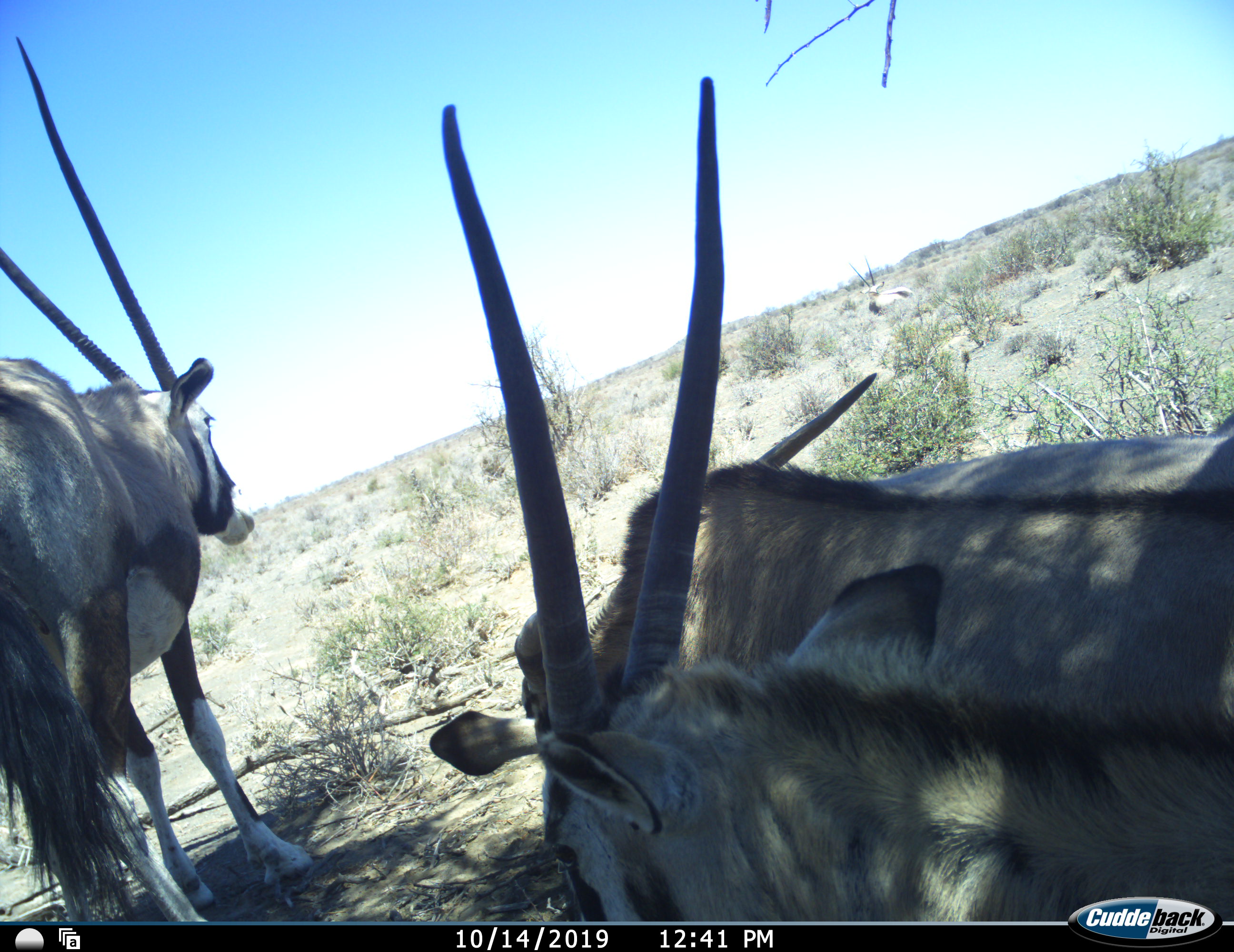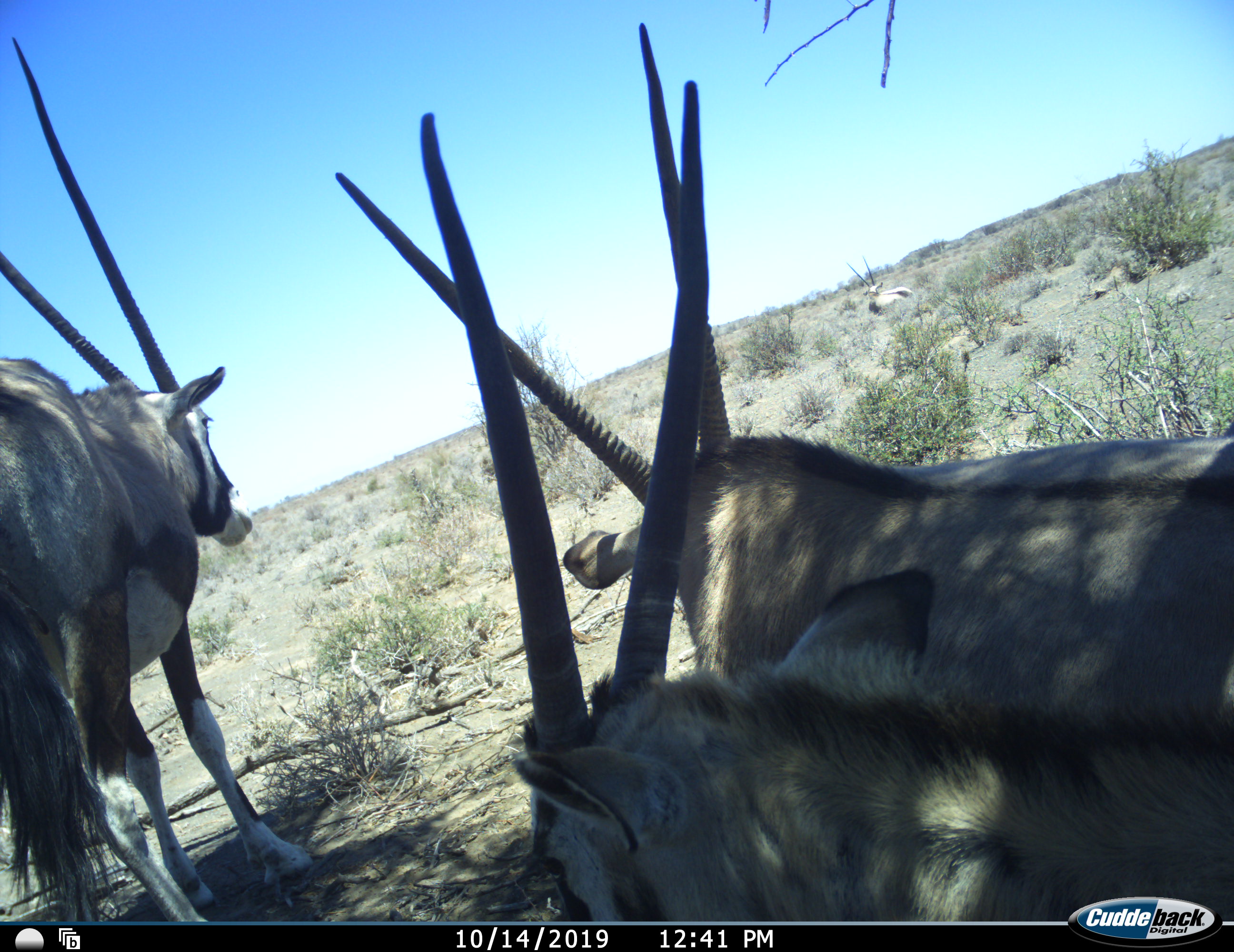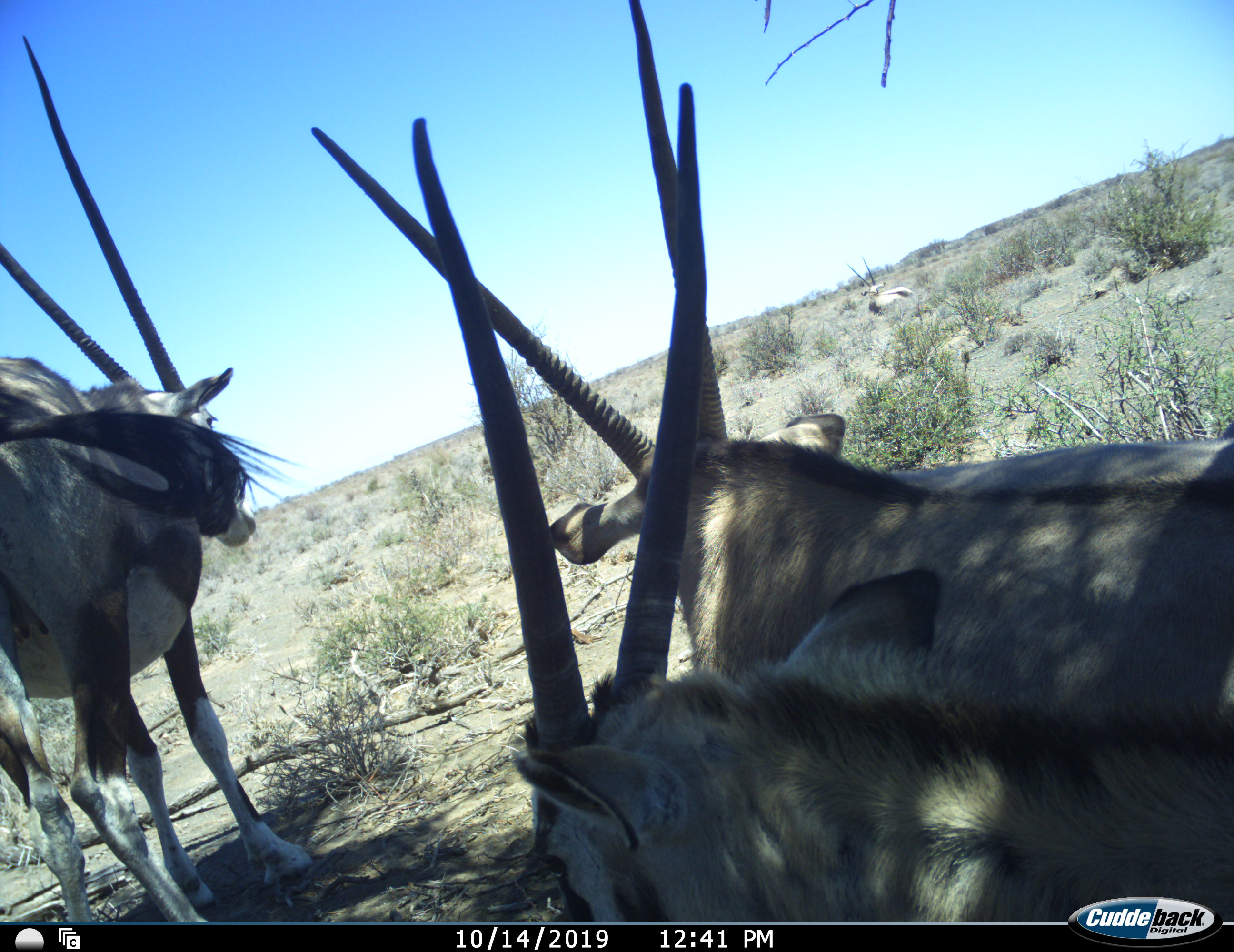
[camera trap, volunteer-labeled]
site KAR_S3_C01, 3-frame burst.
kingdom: Animalia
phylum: Chordata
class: Mammalia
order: Artiodactyla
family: Bovidae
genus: Oryx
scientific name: Oryx gazella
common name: gemsbok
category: oryx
Oryx (gemsbok) (Oryx gazella), count 4. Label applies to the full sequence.